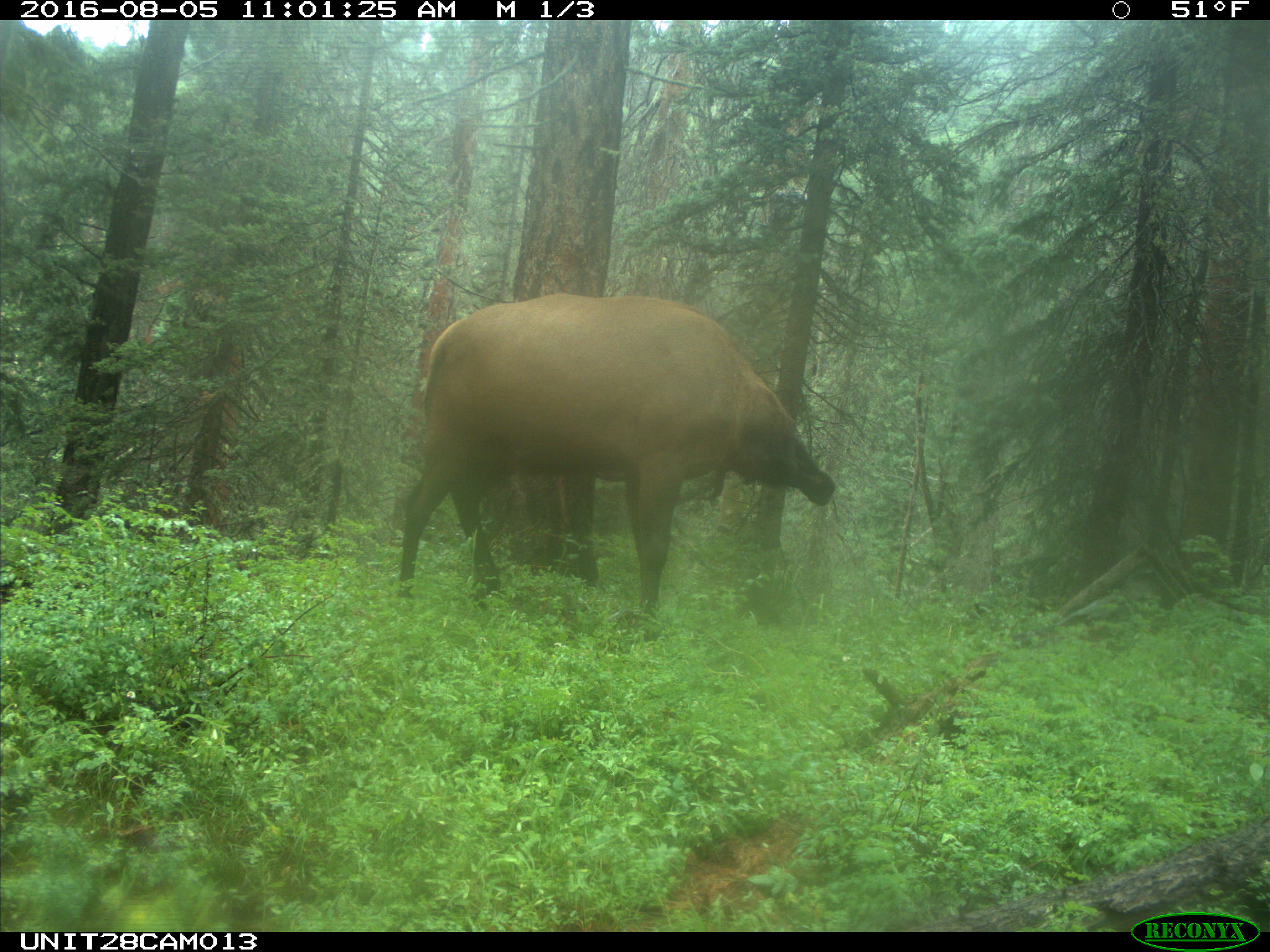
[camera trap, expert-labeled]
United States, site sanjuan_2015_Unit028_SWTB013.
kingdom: Animalia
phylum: Chordata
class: Mammalia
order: Artiodactyla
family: Cervidae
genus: Cervus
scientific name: Cervus elaphus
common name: red deer